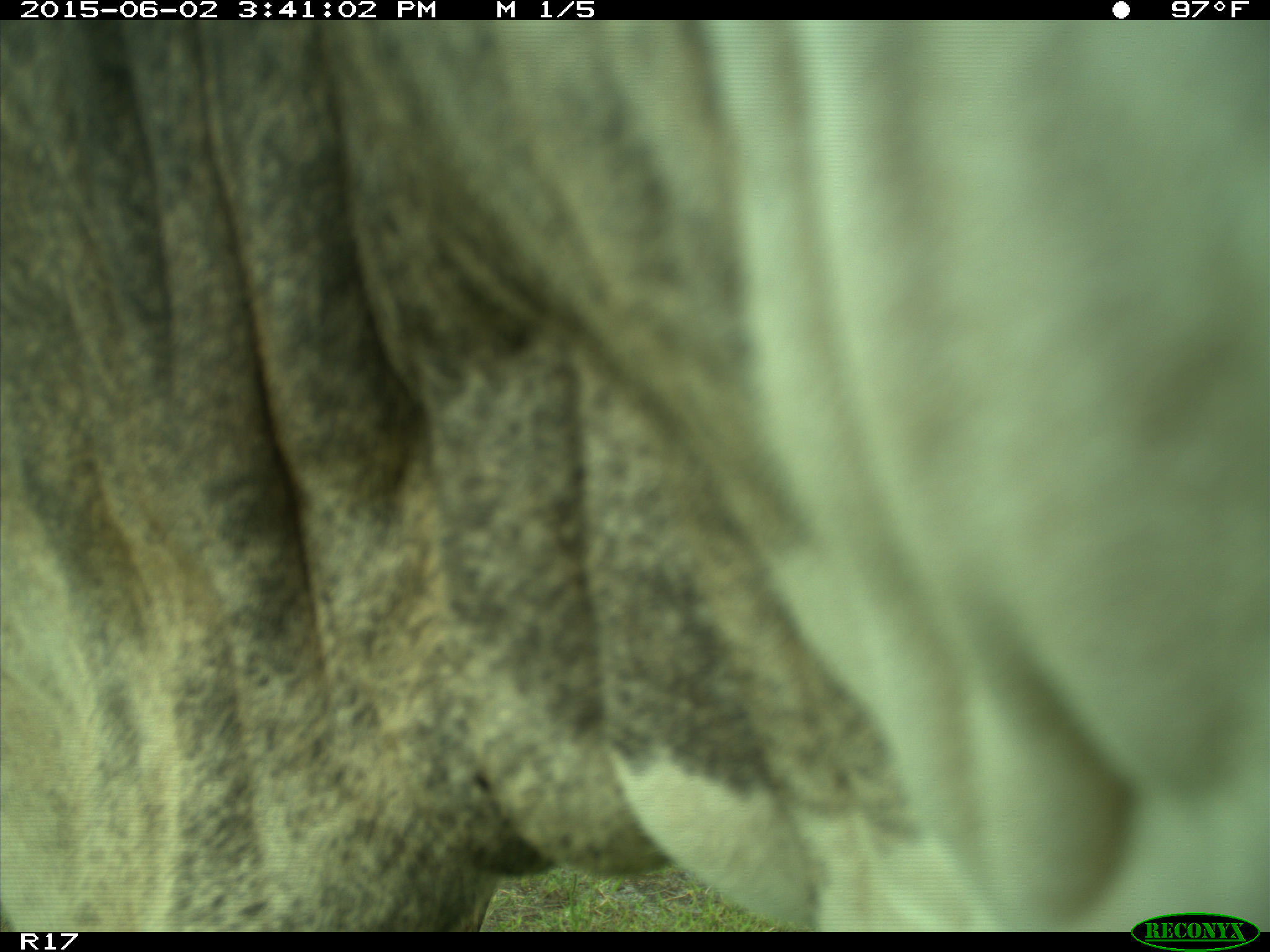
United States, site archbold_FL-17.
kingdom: Animalia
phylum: Chordata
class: Mammalia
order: Artiodactyla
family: Bovidae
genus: Bos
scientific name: Bos taurus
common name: domestic cow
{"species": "Bos taurus (domestic cow)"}